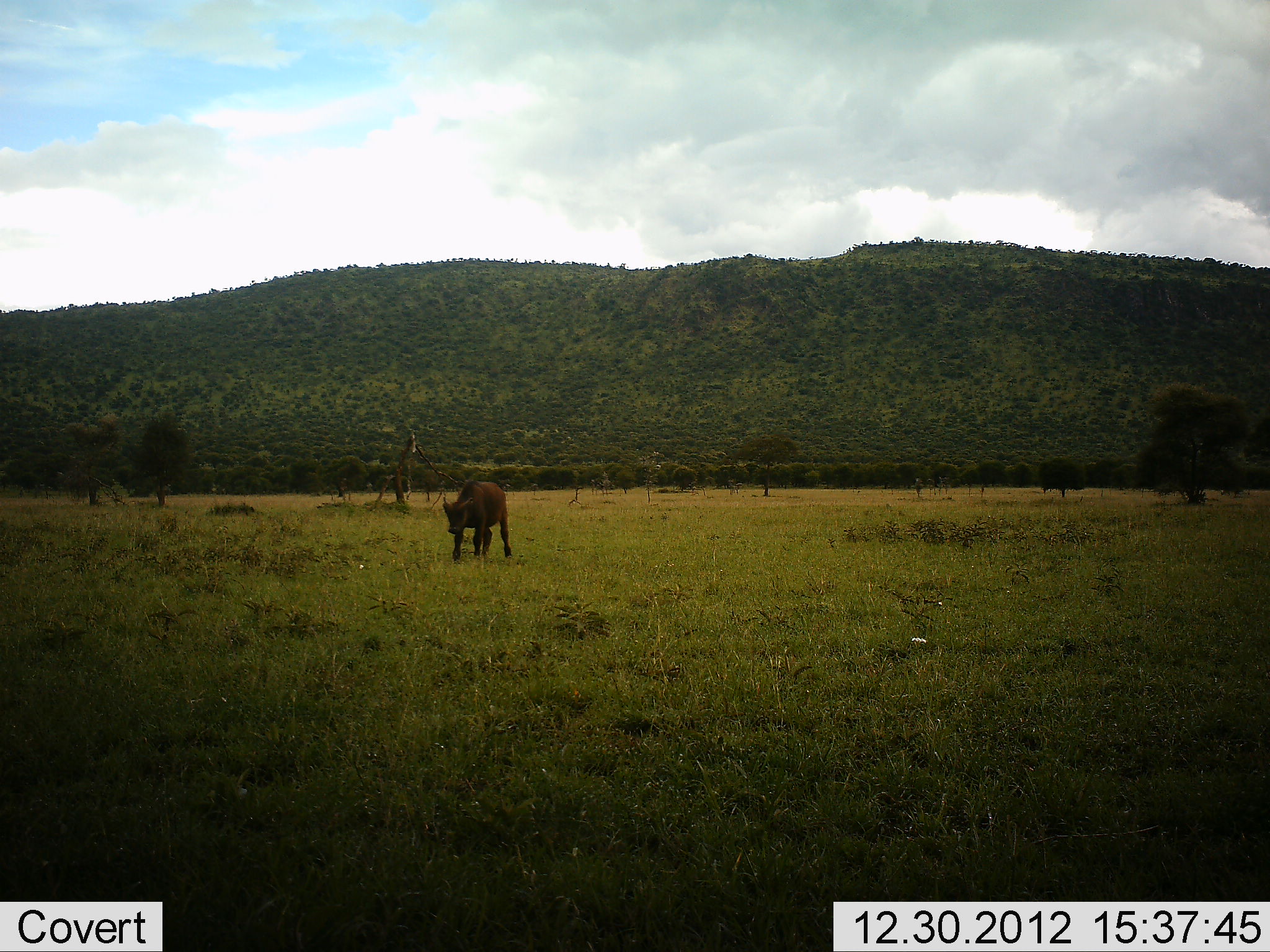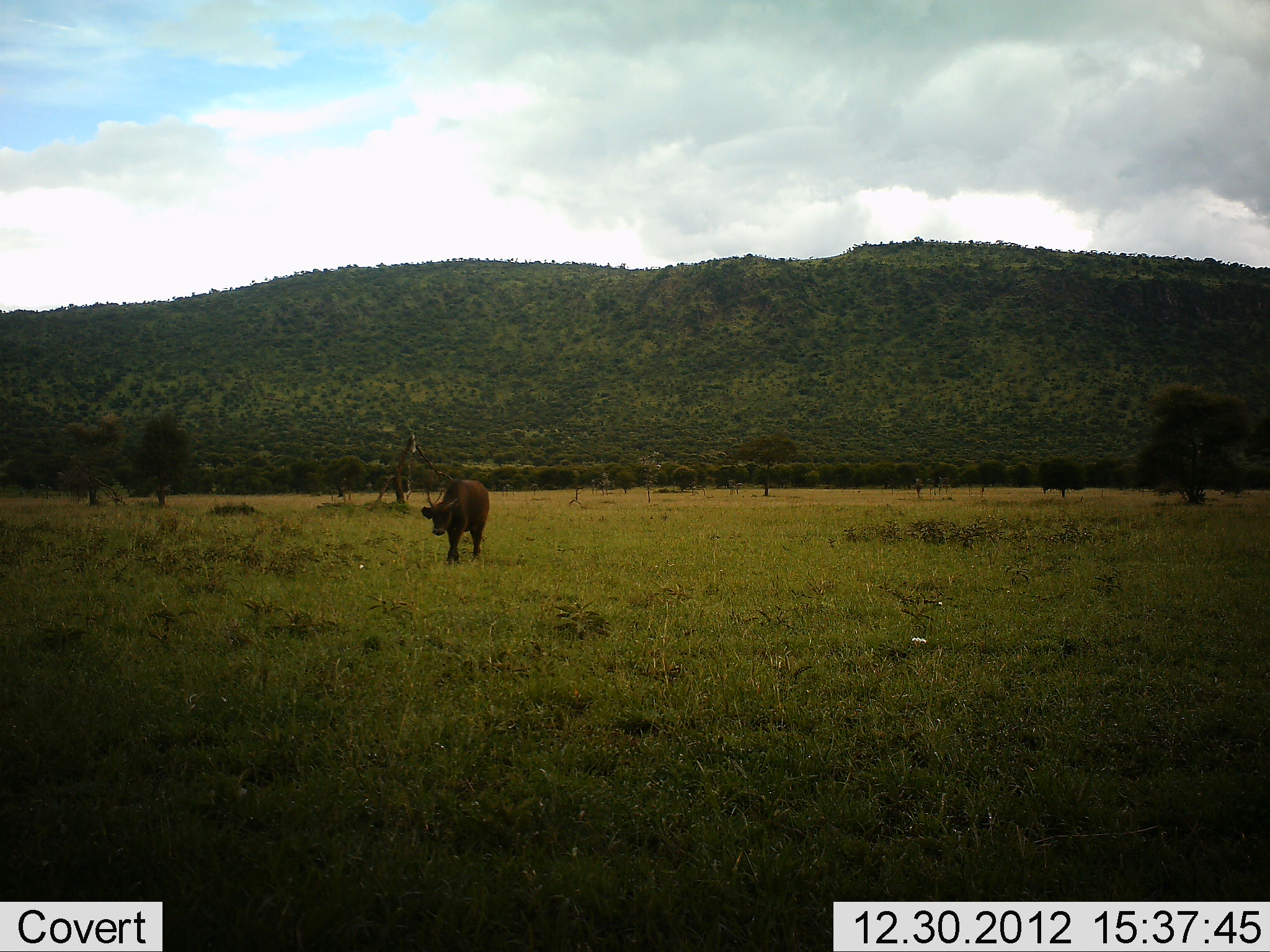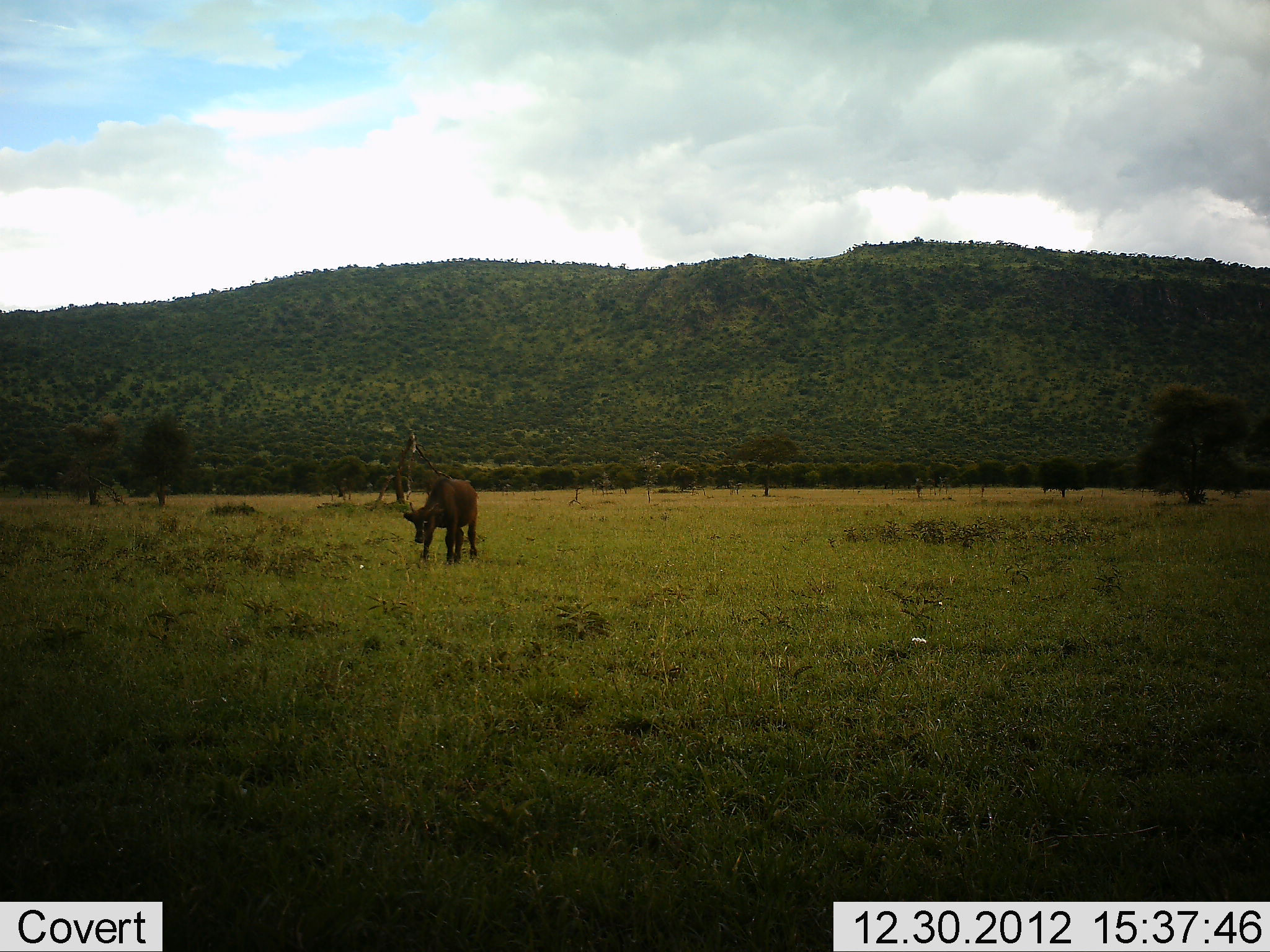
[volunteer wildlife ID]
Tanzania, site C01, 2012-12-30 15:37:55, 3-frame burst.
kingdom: Animalia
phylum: Chordata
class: Mammalia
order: Artiodactyla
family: Bovidae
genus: Syncerus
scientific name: Syncerus caffer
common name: cape buffalo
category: buffalo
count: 1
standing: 12%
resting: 0%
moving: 81%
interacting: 0%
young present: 6%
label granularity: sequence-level